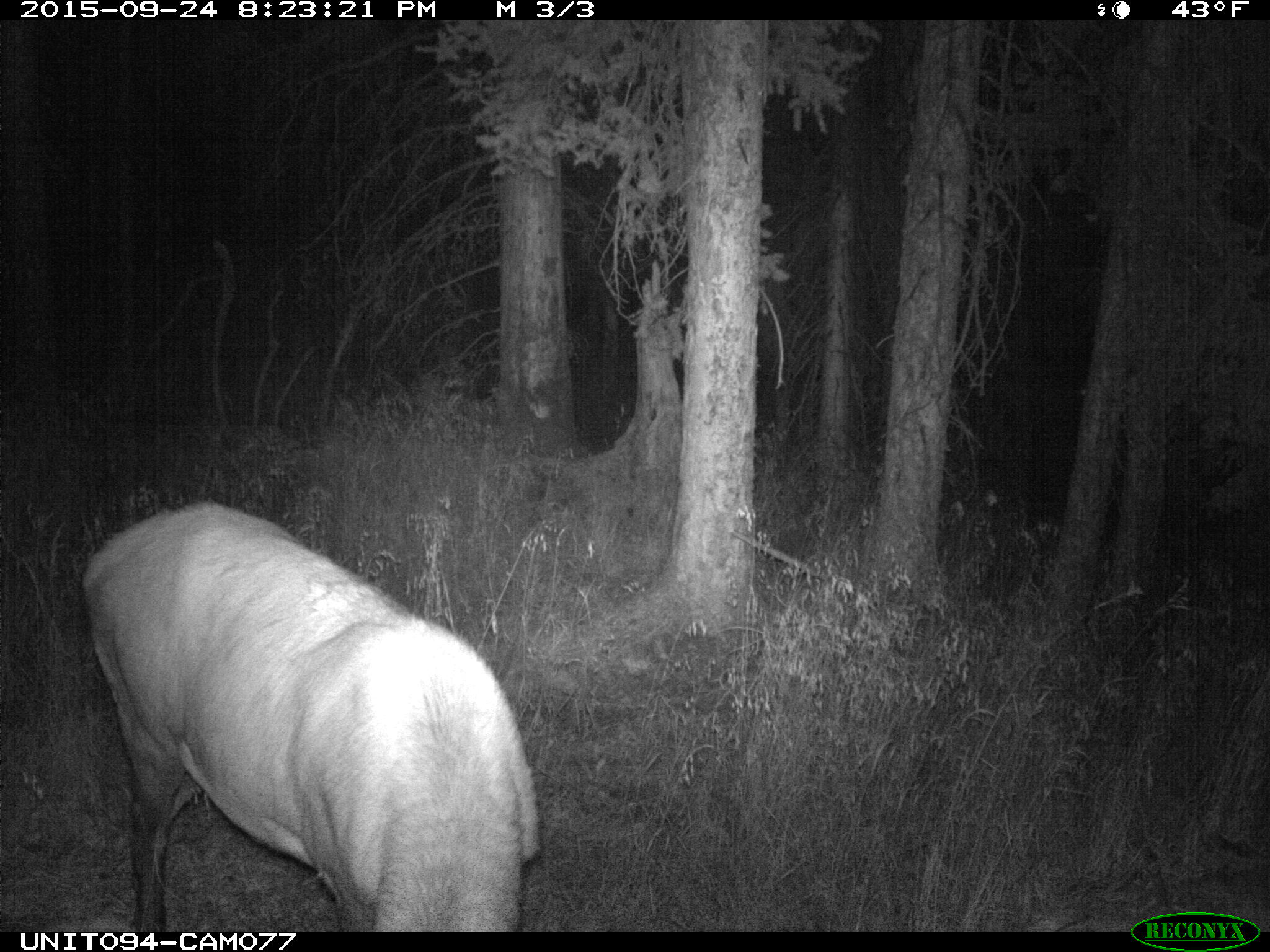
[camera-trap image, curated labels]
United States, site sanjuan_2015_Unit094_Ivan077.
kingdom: Animalia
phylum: Chordata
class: Mammalia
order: Artiodactyla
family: Cervidae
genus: Cervus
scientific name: Cervus elaphus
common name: red deer